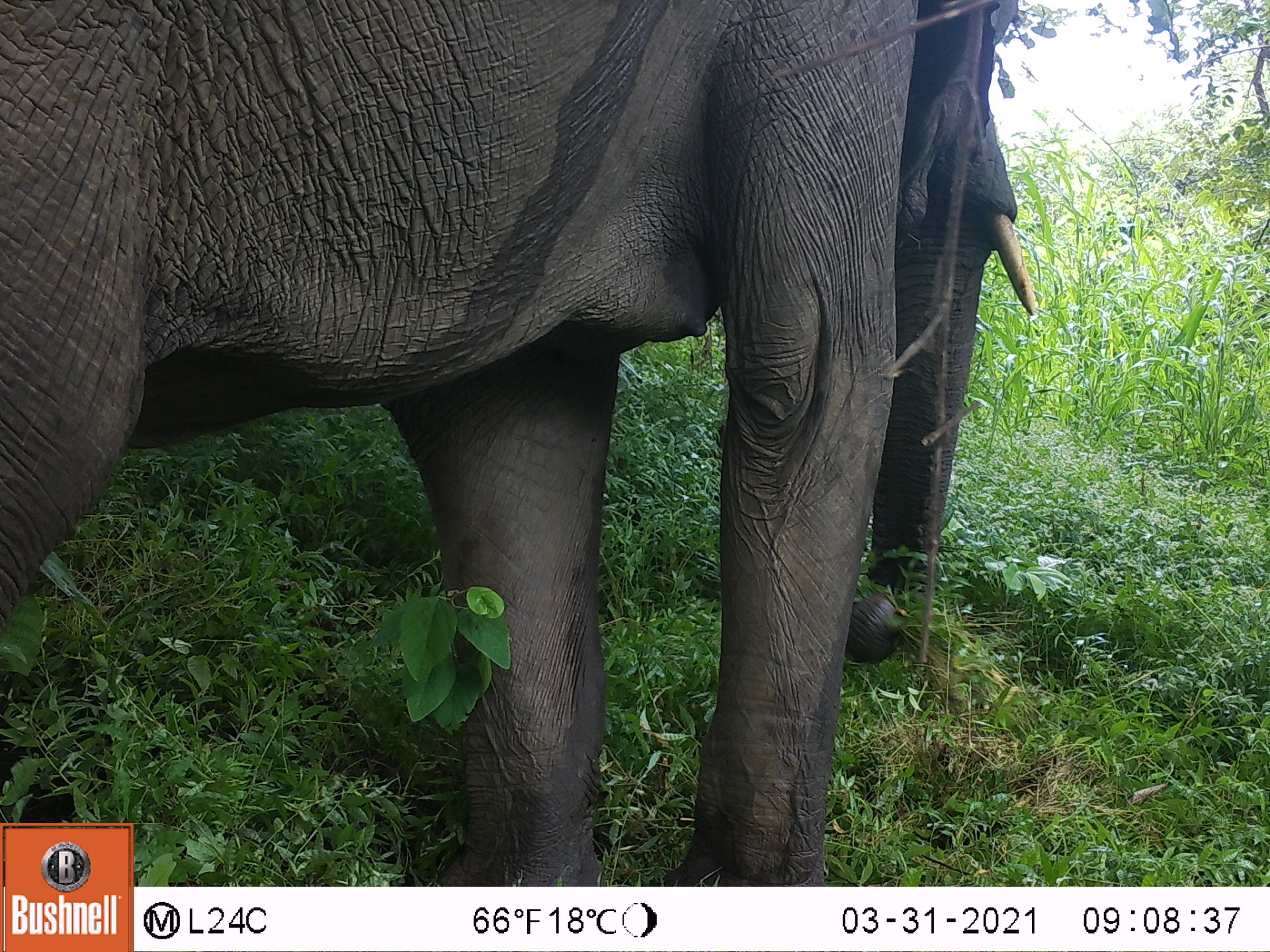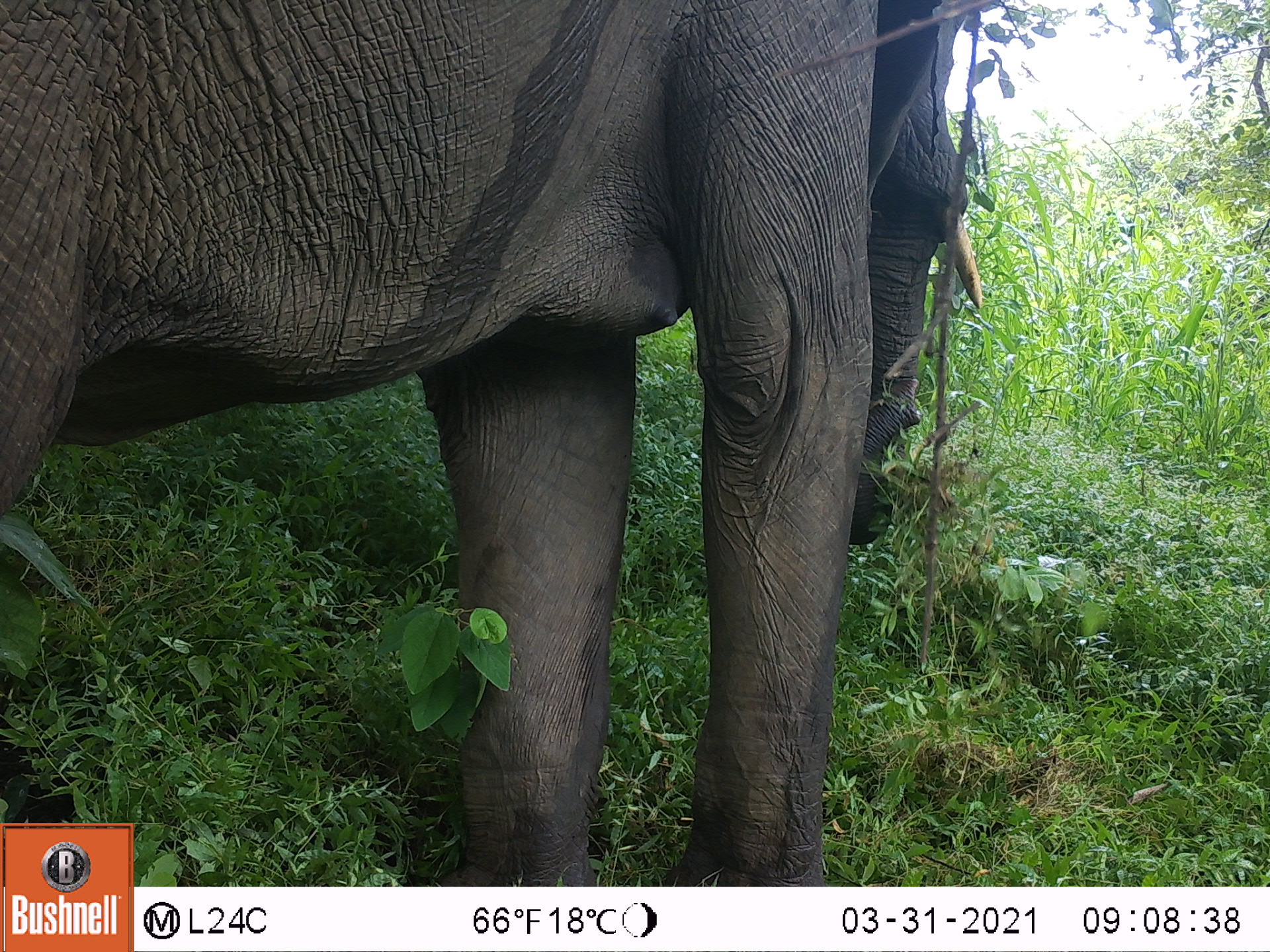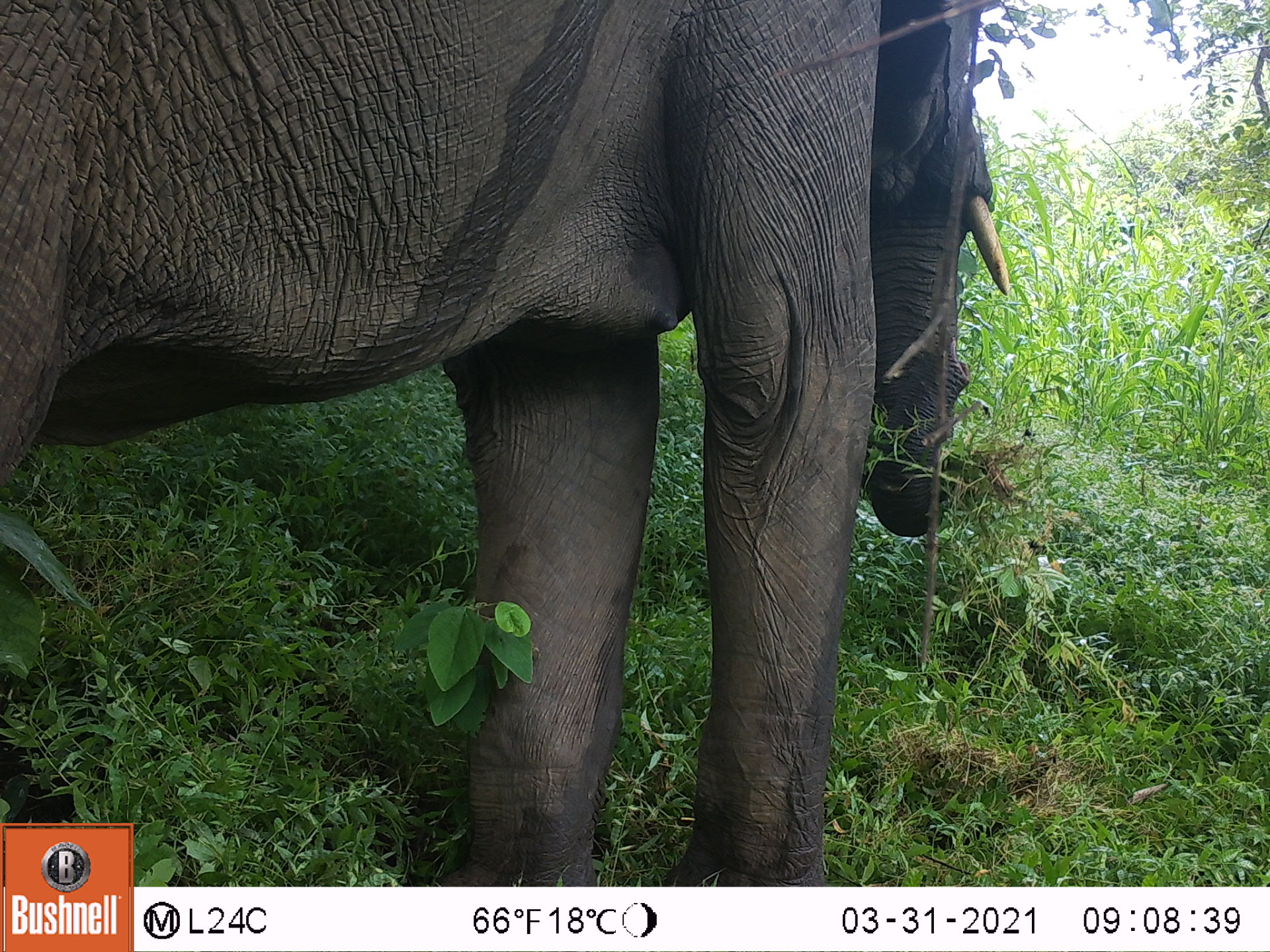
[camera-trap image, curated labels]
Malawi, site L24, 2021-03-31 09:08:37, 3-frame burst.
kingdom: Animalia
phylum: Chordata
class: Mammalia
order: Proboscidea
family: Elephantidae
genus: Loxodonta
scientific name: Loxodonta africana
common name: african savanna elephant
African savanna elephant (Loxodonta africana), count 1.